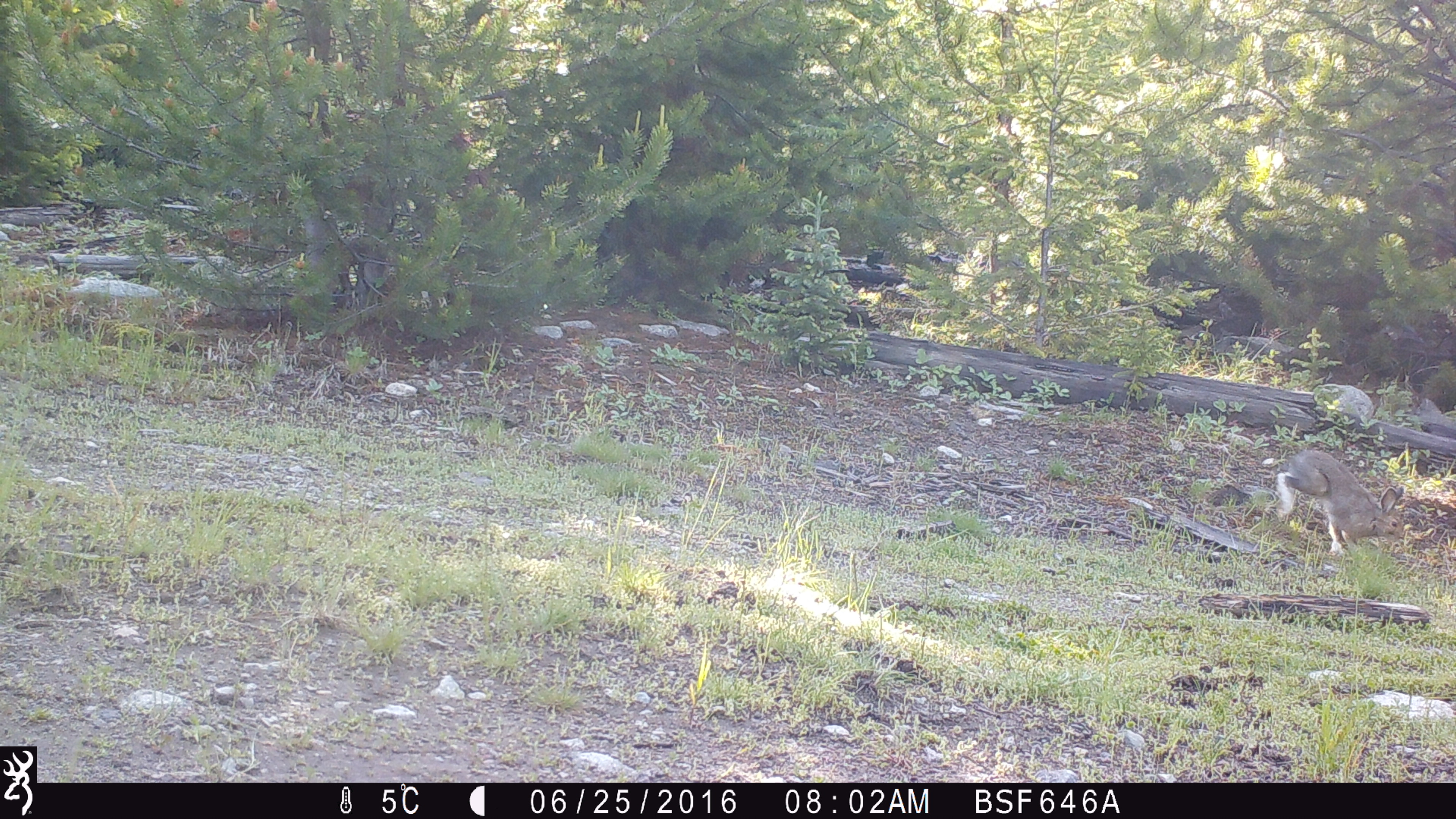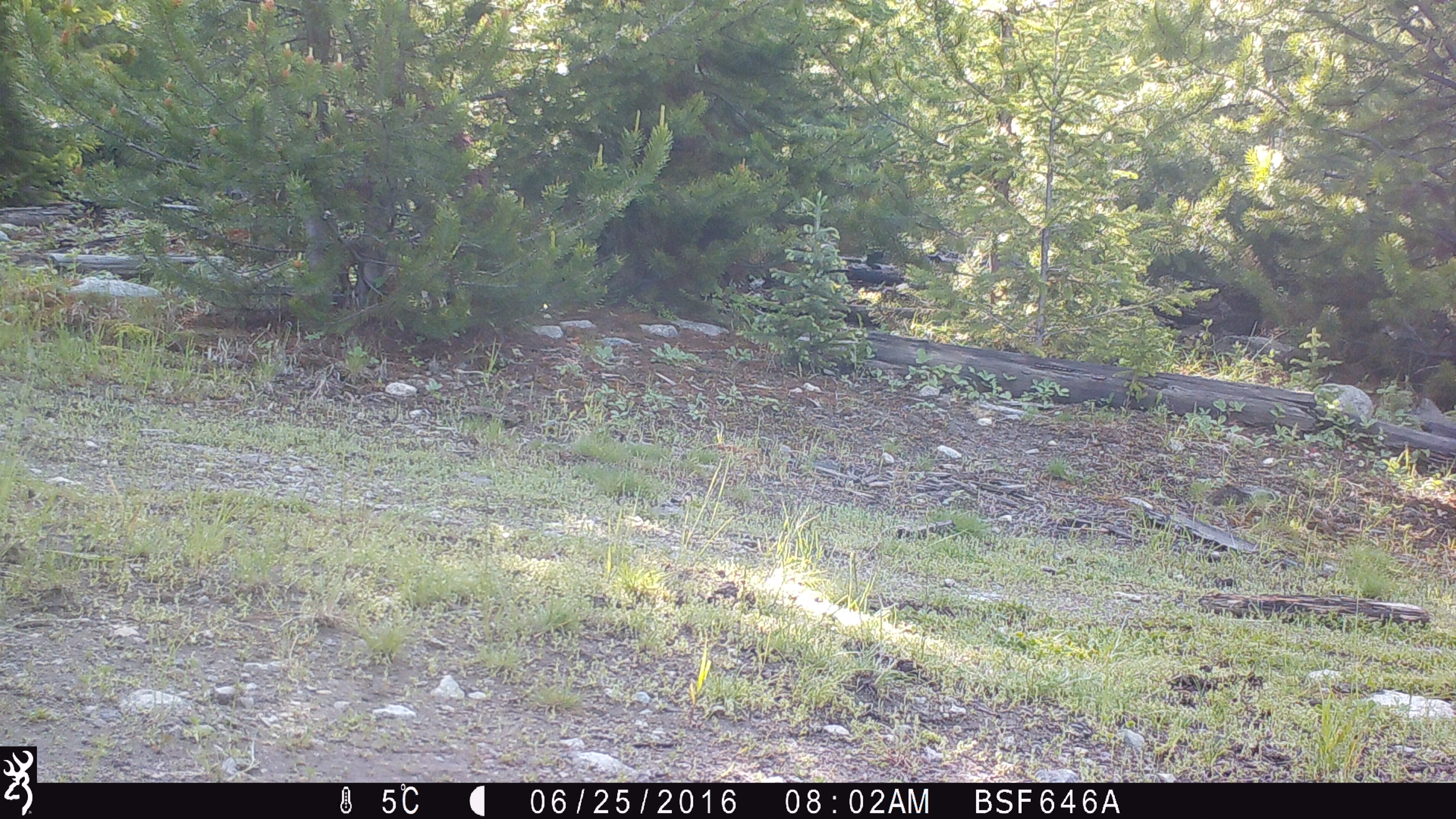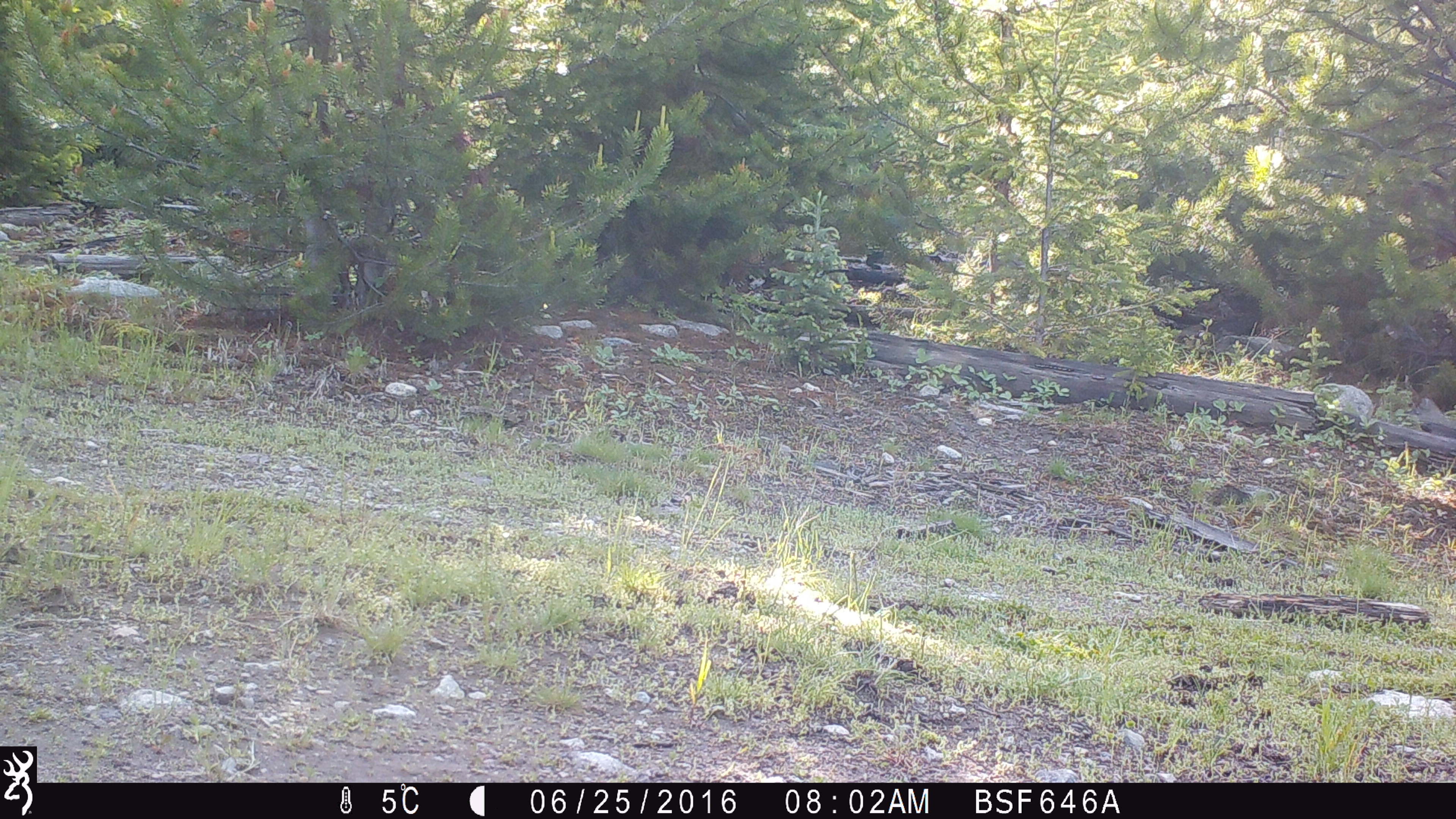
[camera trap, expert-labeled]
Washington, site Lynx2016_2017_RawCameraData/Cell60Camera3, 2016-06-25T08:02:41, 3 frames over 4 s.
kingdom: Animalia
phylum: Chordata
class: Mammalia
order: Lagomorpha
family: Leporidae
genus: Lepus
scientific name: Lepus americanus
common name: snowshoe hare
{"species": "Lepus americanus (snowshoe hare)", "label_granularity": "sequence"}